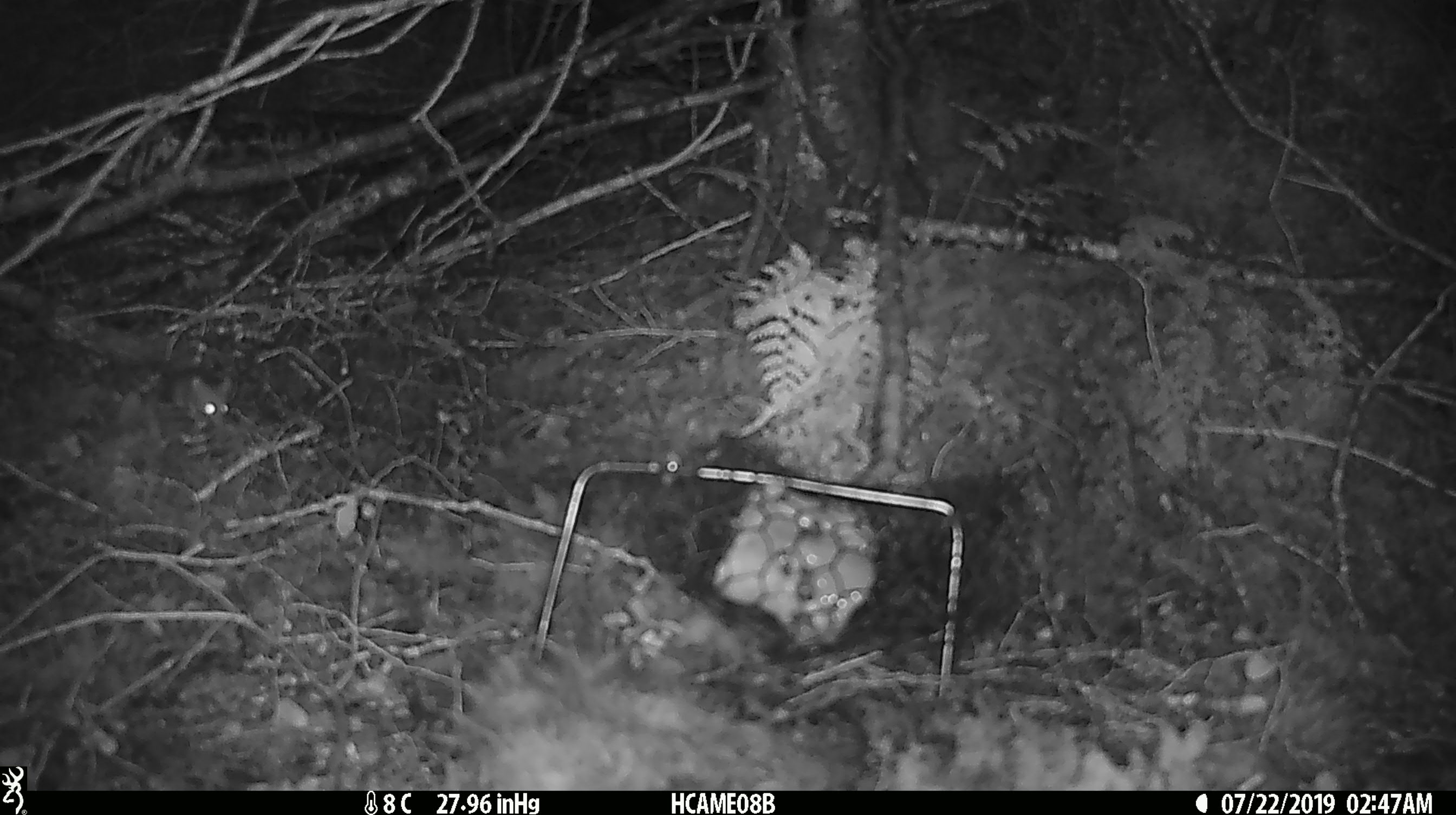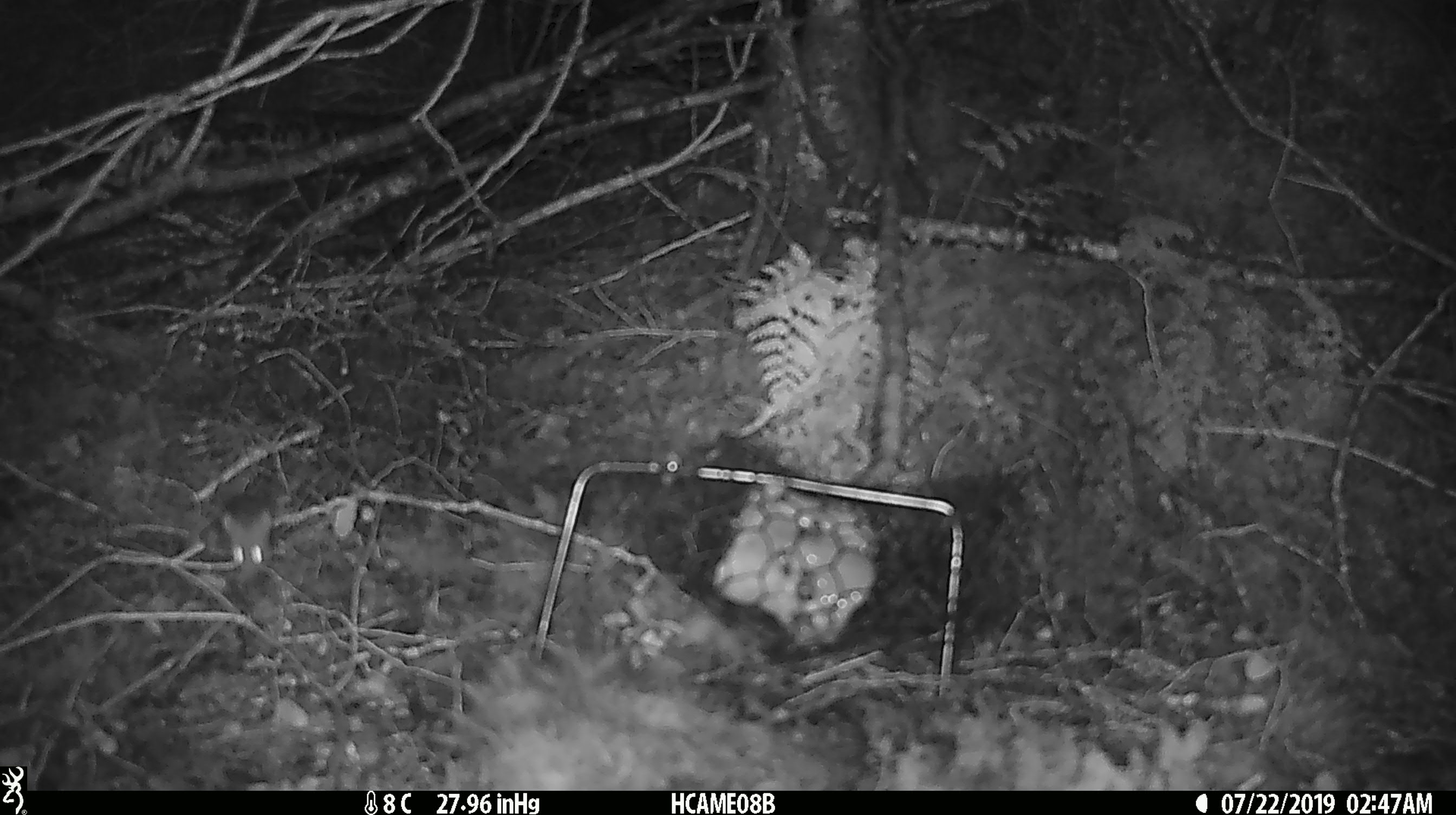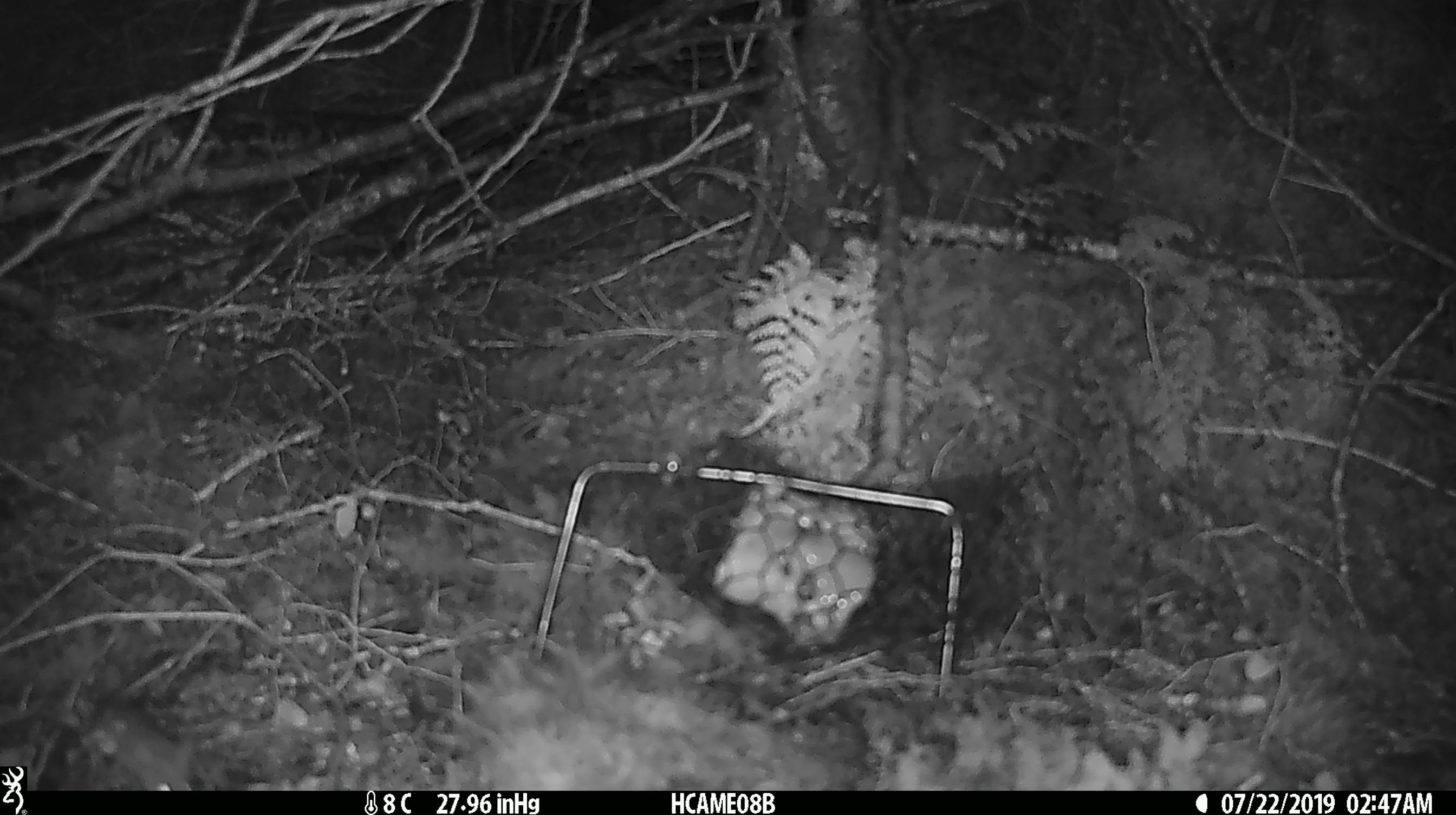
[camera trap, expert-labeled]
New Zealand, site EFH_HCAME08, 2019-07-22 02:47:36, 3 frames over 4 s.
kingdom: Animalia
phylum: Chordata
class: Mammalia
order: Rodentia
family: Muridae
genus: Mus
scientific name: Mus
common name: mouse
Mouse (Mus).